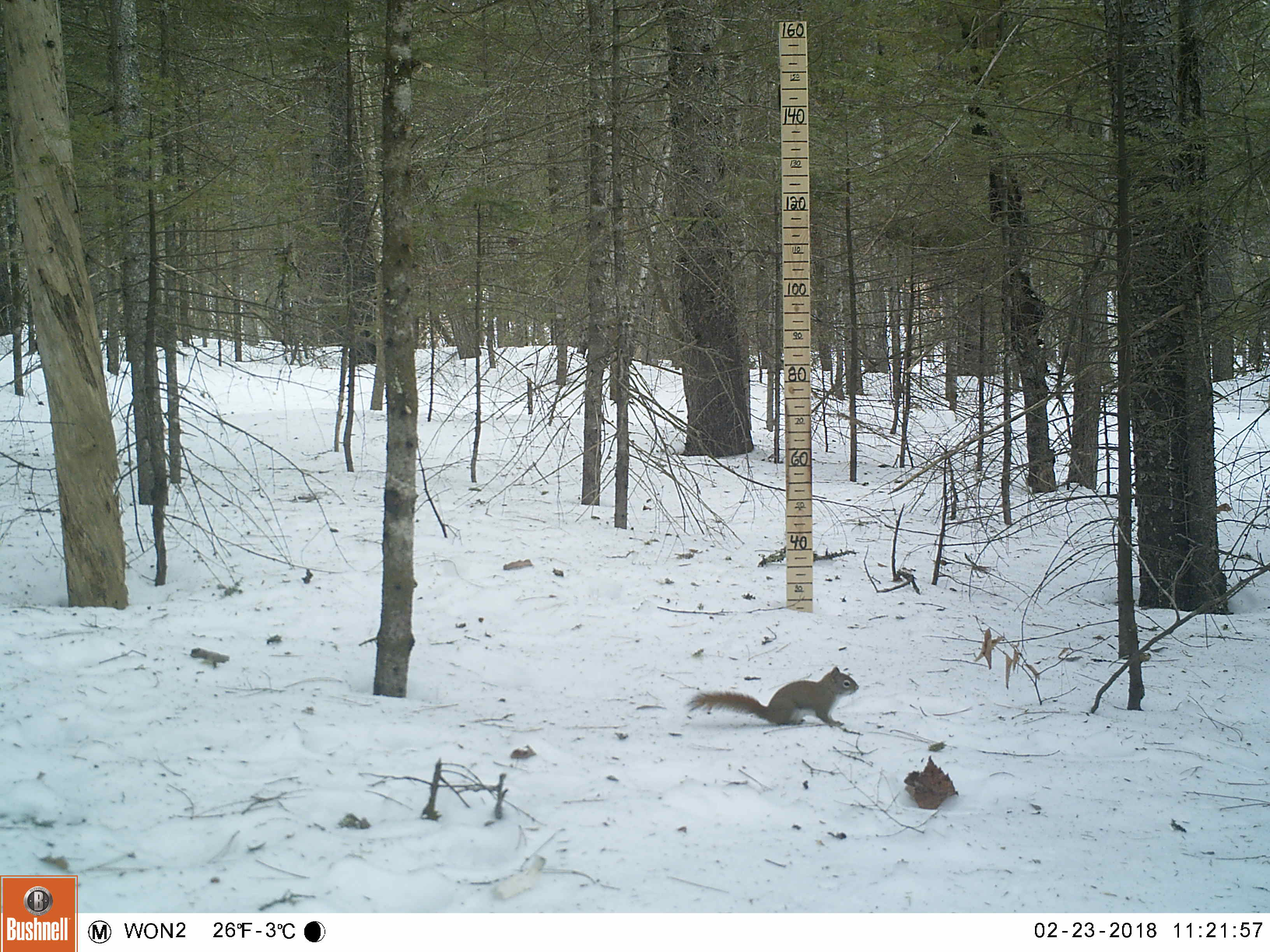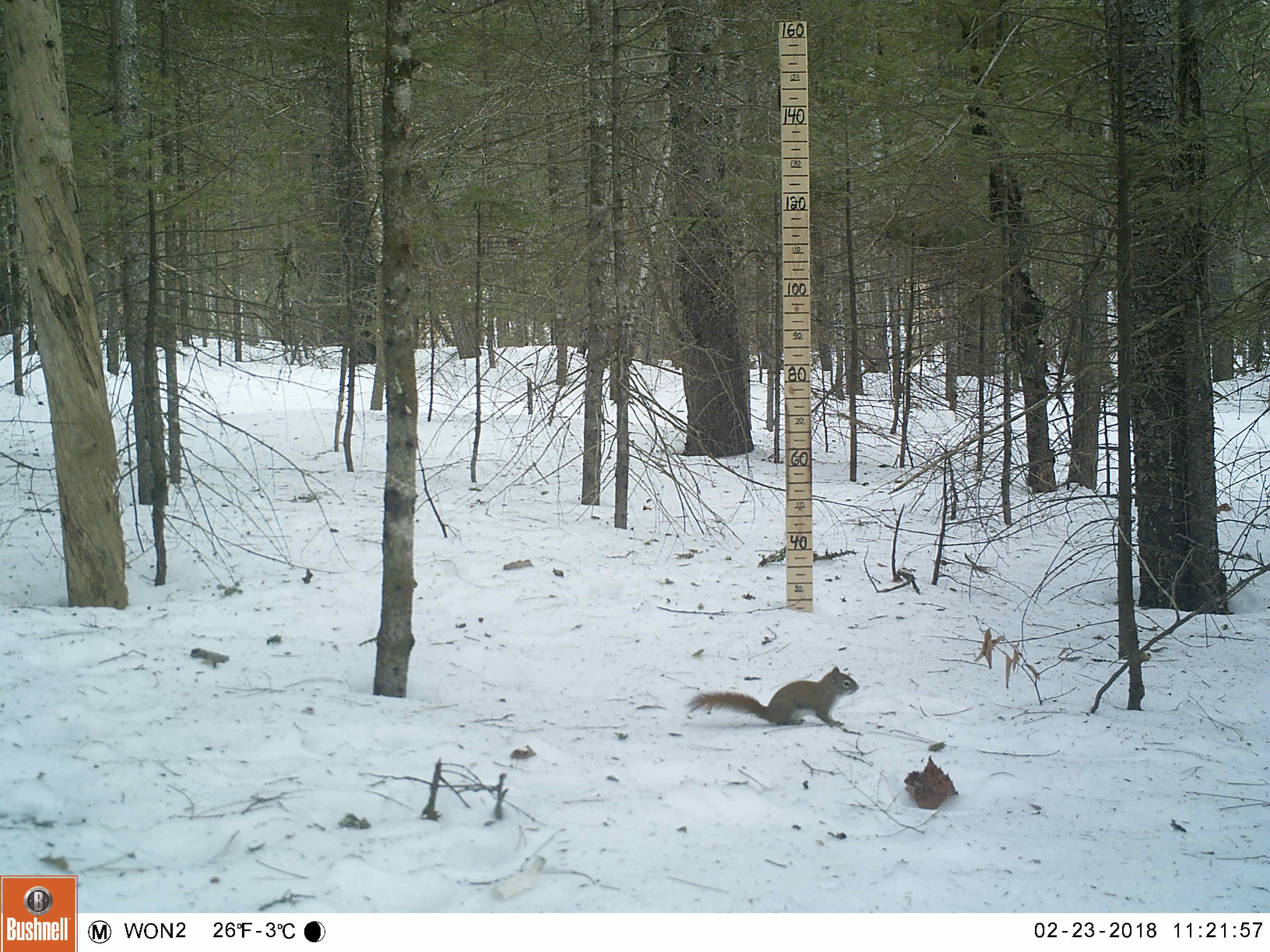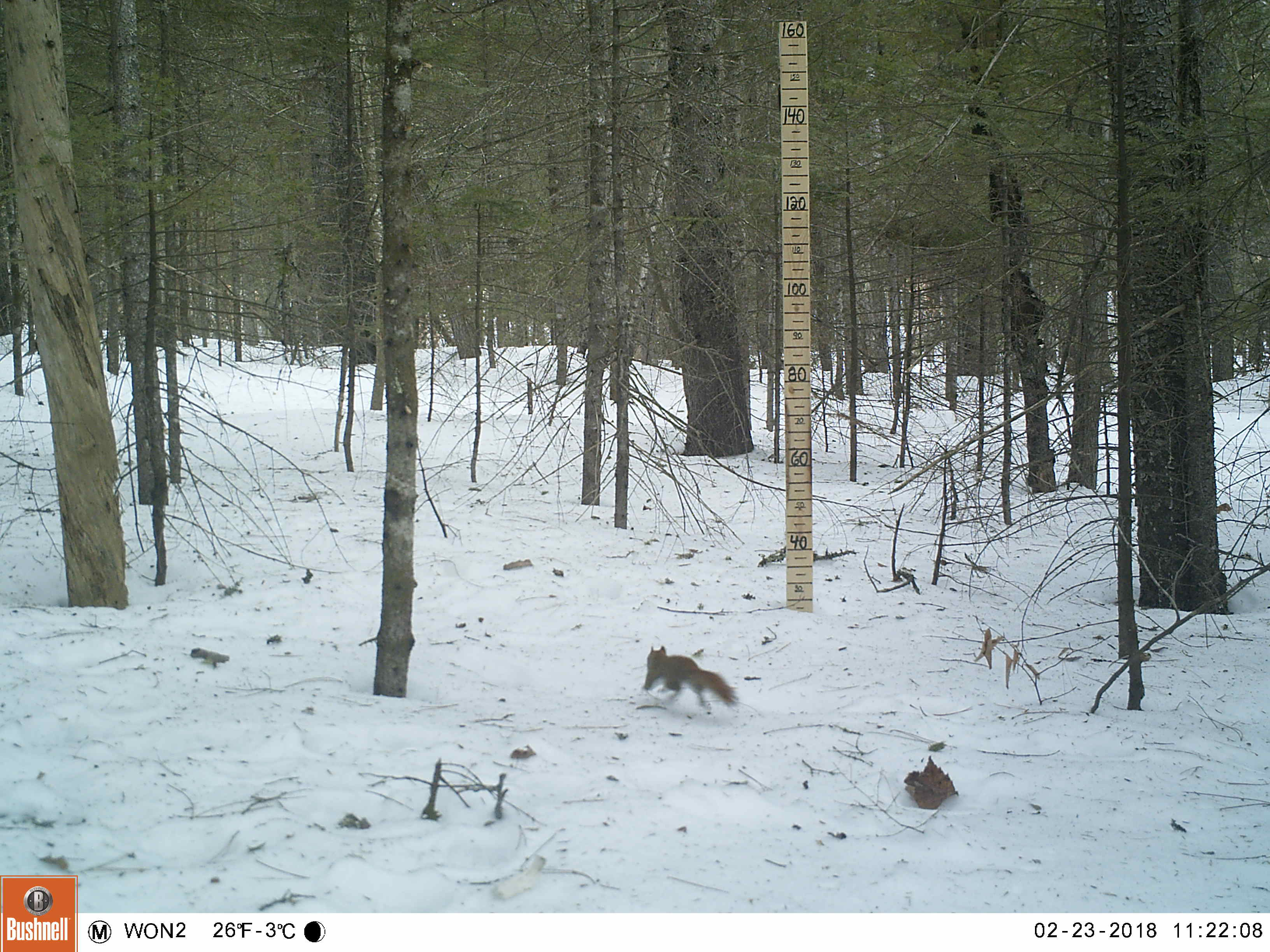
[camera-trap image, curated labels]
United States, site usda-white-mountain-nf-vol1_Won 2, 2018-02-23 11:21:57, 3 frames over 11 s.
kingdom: Animalia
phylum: Chordata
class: Mammalia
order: Rodentia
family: Sciuridae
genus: Tamiasciurus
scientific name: Tamiasciurus hudsonicus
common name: red squirrel